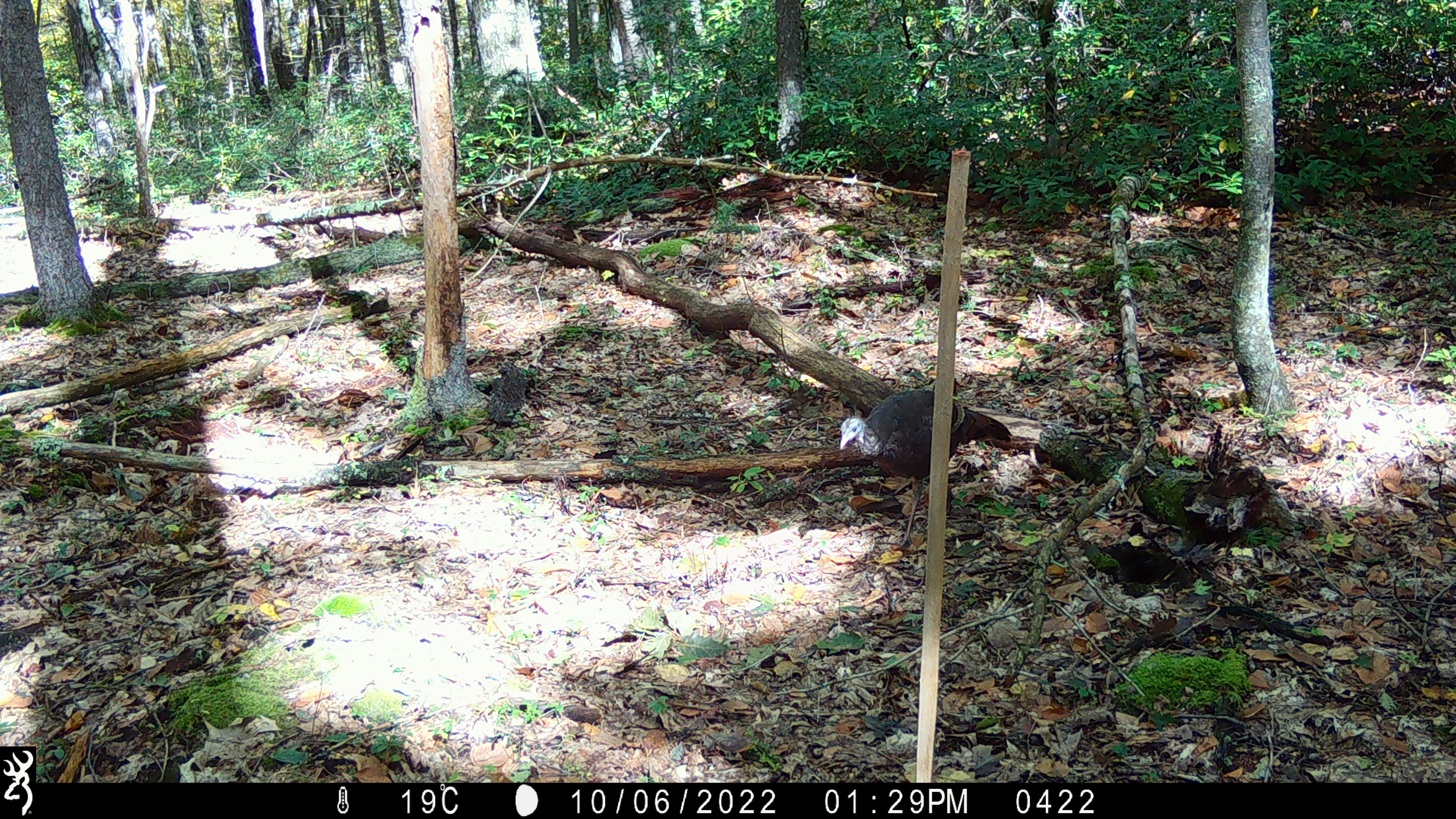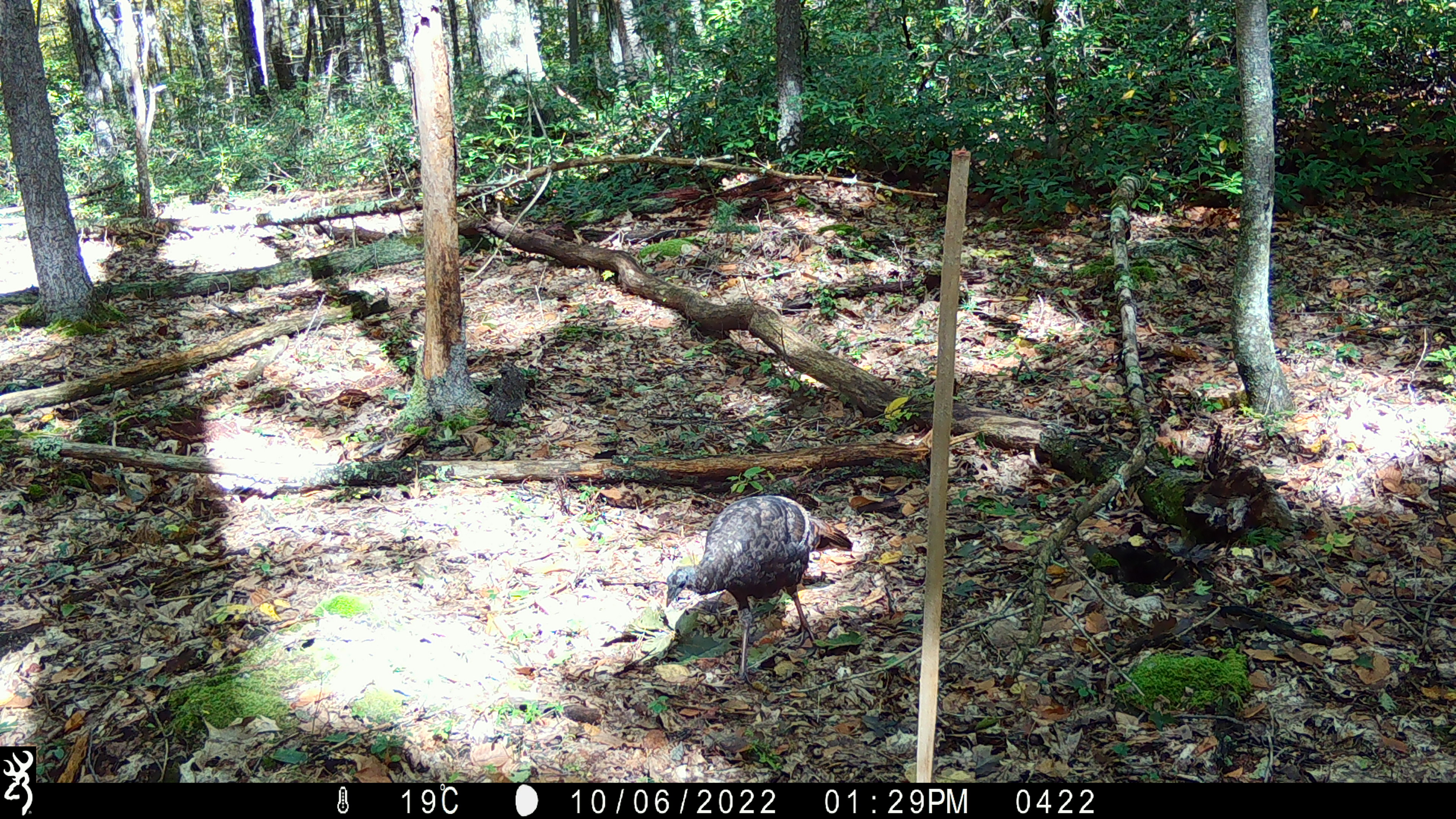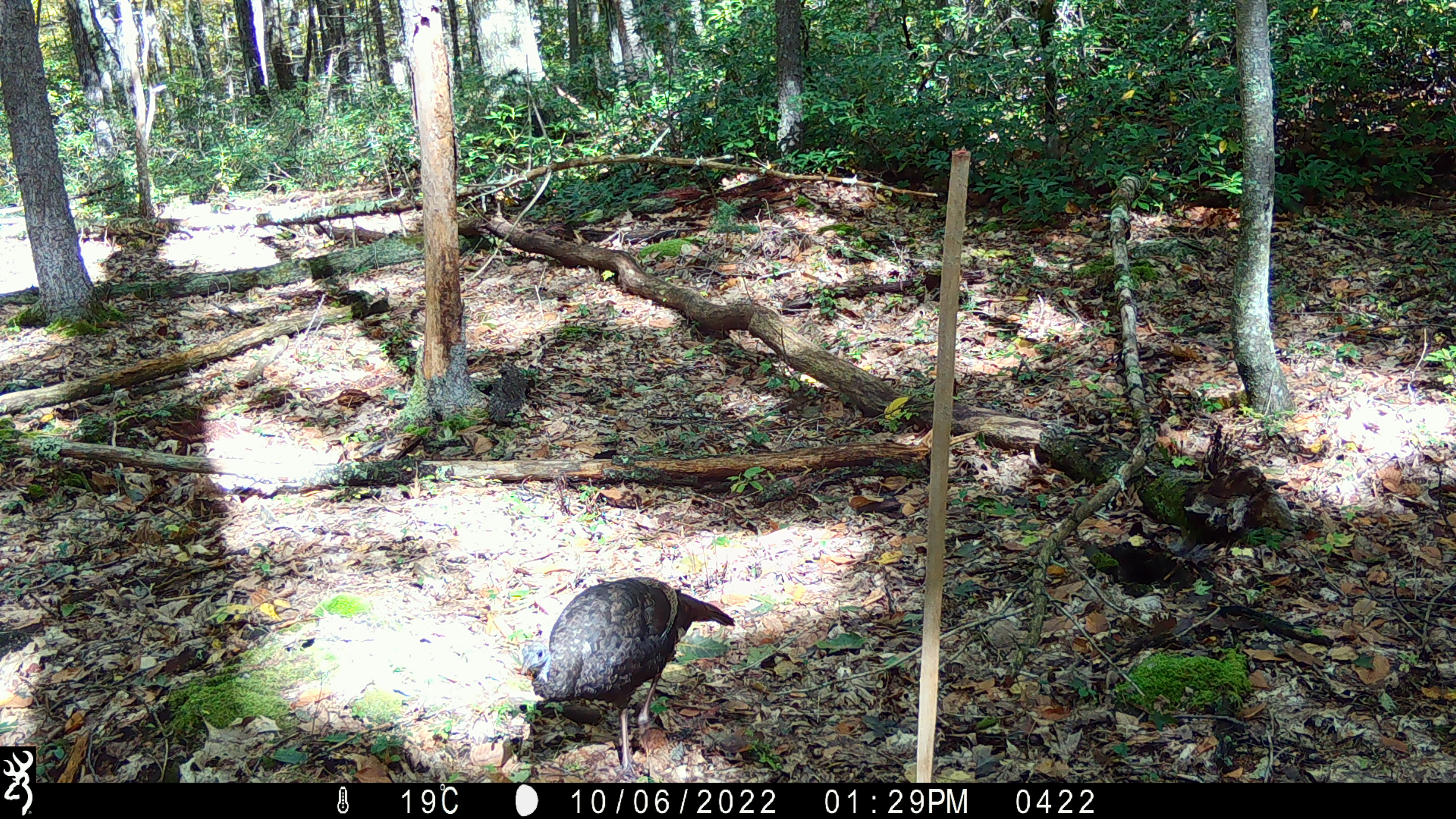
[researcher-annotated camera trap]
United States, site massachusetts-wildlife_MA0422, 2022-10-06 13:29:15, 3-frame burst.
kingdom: Animalia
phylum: Chordata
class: Aves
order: Galliformes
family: Phasianidae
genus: Meleagris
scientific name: Meleagris gallopavo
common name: wild turkey